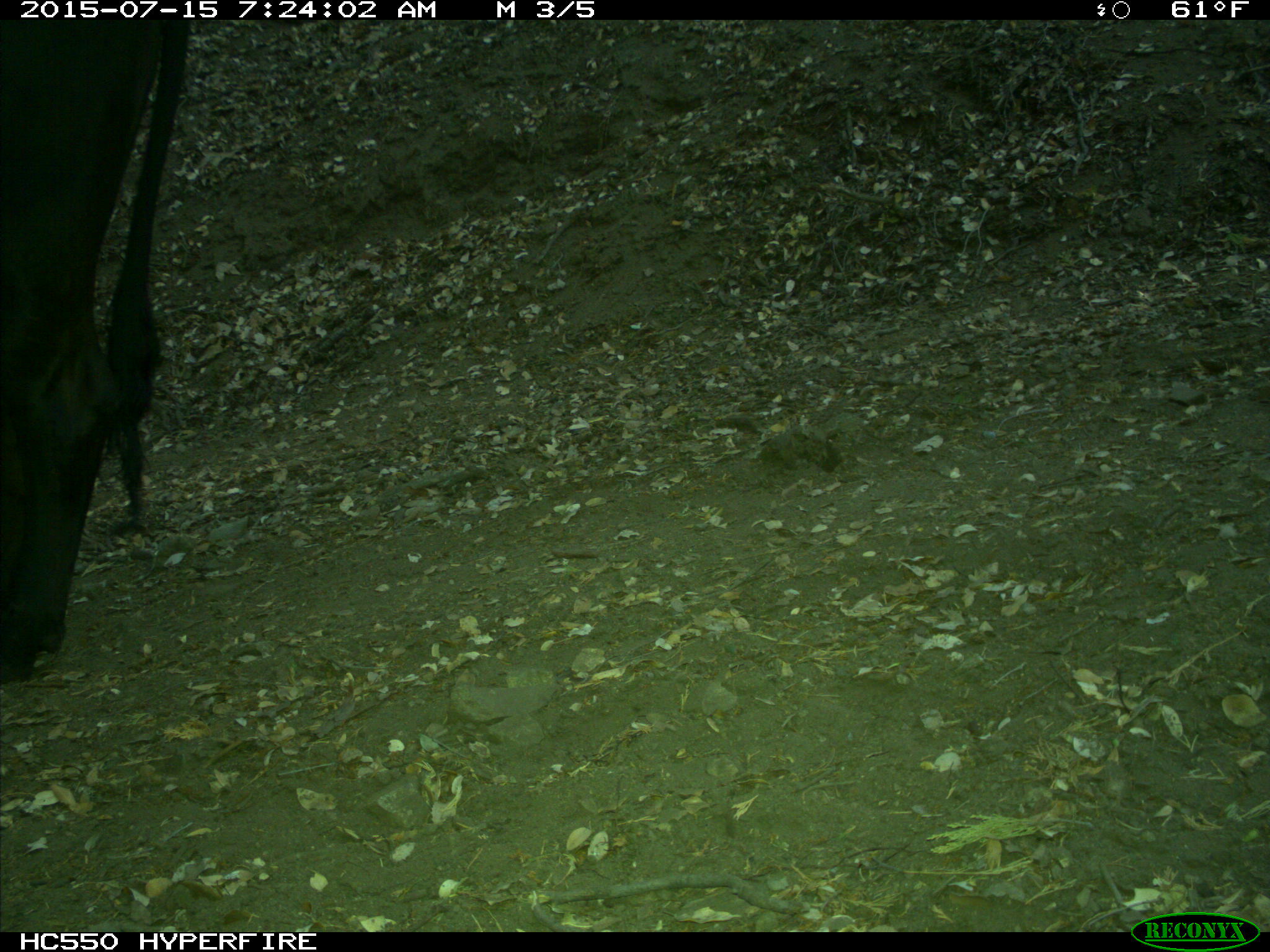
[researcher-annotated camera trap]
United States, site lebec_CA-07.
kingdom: Animalia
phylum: Chordata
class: Mammalia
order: Artiodactyla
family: Bovidae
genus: Bos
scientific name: Bos taurus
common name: domestic cow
Bos taurus (domestic cow).